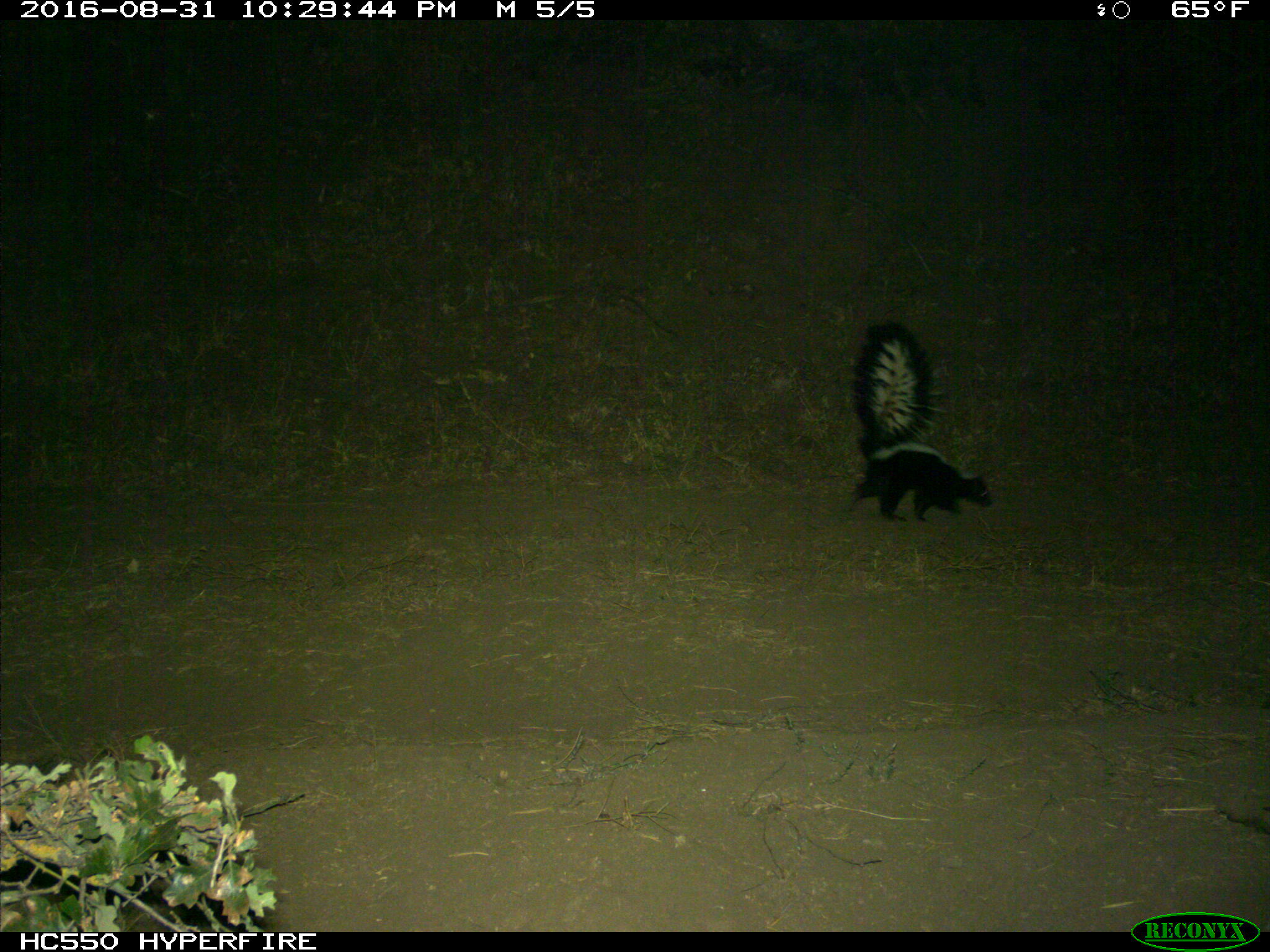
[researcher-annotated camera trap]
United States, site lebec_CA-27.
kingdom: Animalia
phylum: Chordata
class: Mammalia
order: Carnivora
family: Mephitidae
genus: Mephitis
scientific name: Mephitis mephitis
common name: striped skunk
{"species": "Mephitis mephitis (striped skunk)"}